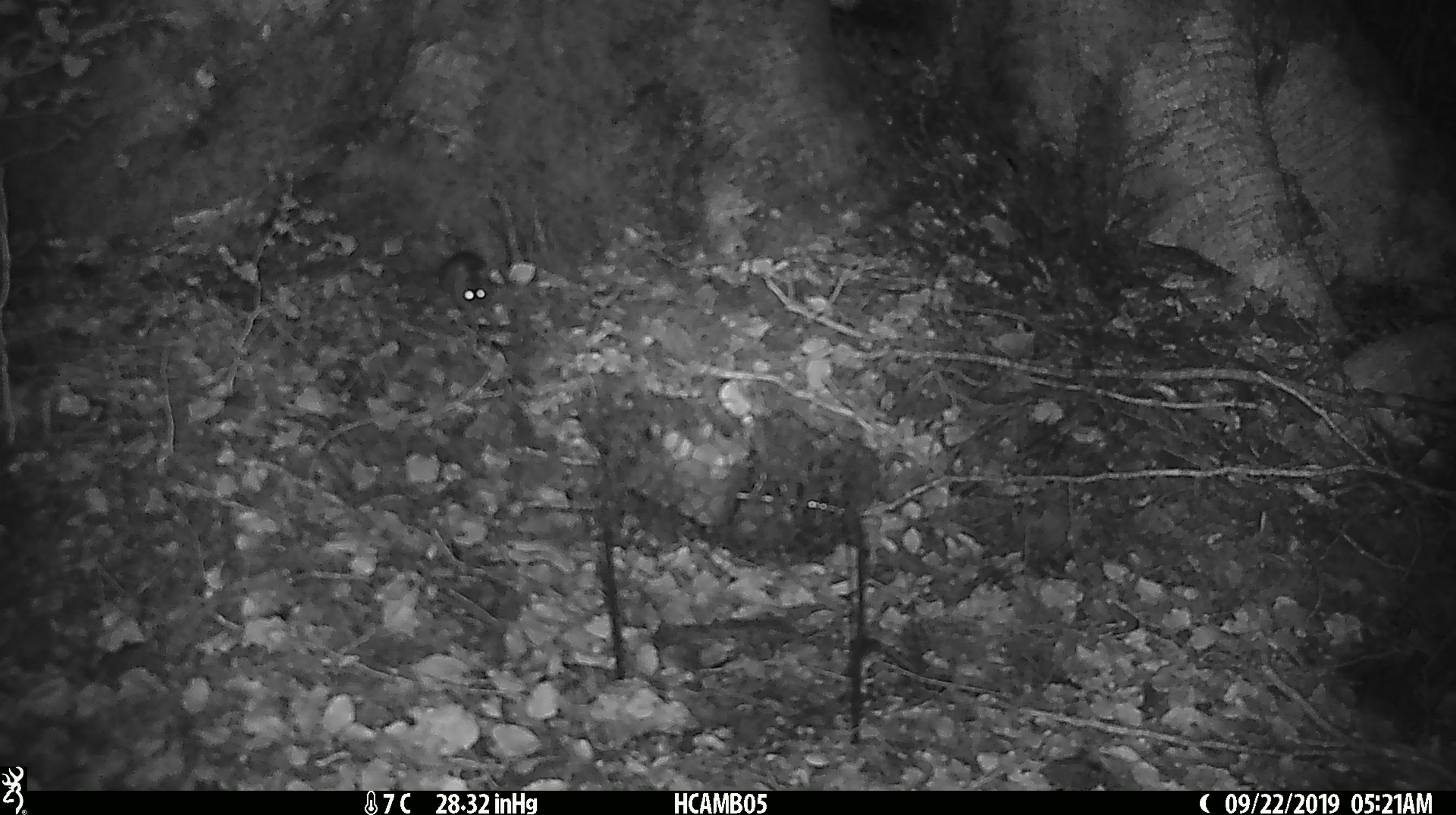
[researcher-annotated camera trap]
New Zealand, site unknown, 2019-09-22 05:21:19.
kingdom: Animalia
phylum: Chordata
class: Mammalia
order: Rodentia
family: Muridae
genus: Mus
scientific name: Mus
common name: mouse